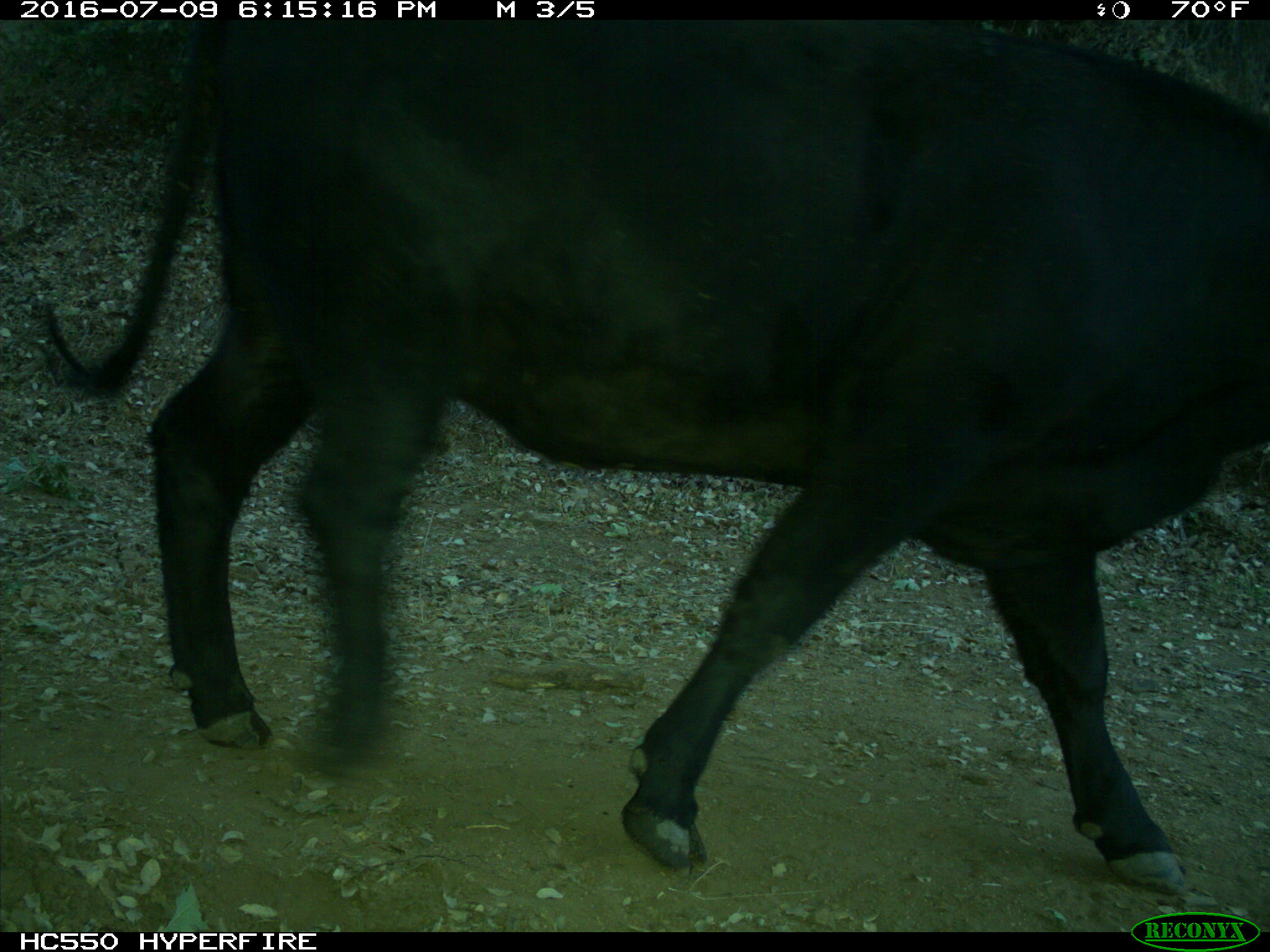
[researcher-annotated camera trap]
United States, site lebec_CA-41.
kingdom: Animalia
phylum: Chordata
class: Mammalia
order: Artiodactyla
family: Bovidae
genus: Bos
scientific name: Bos taurus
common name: domestic cow